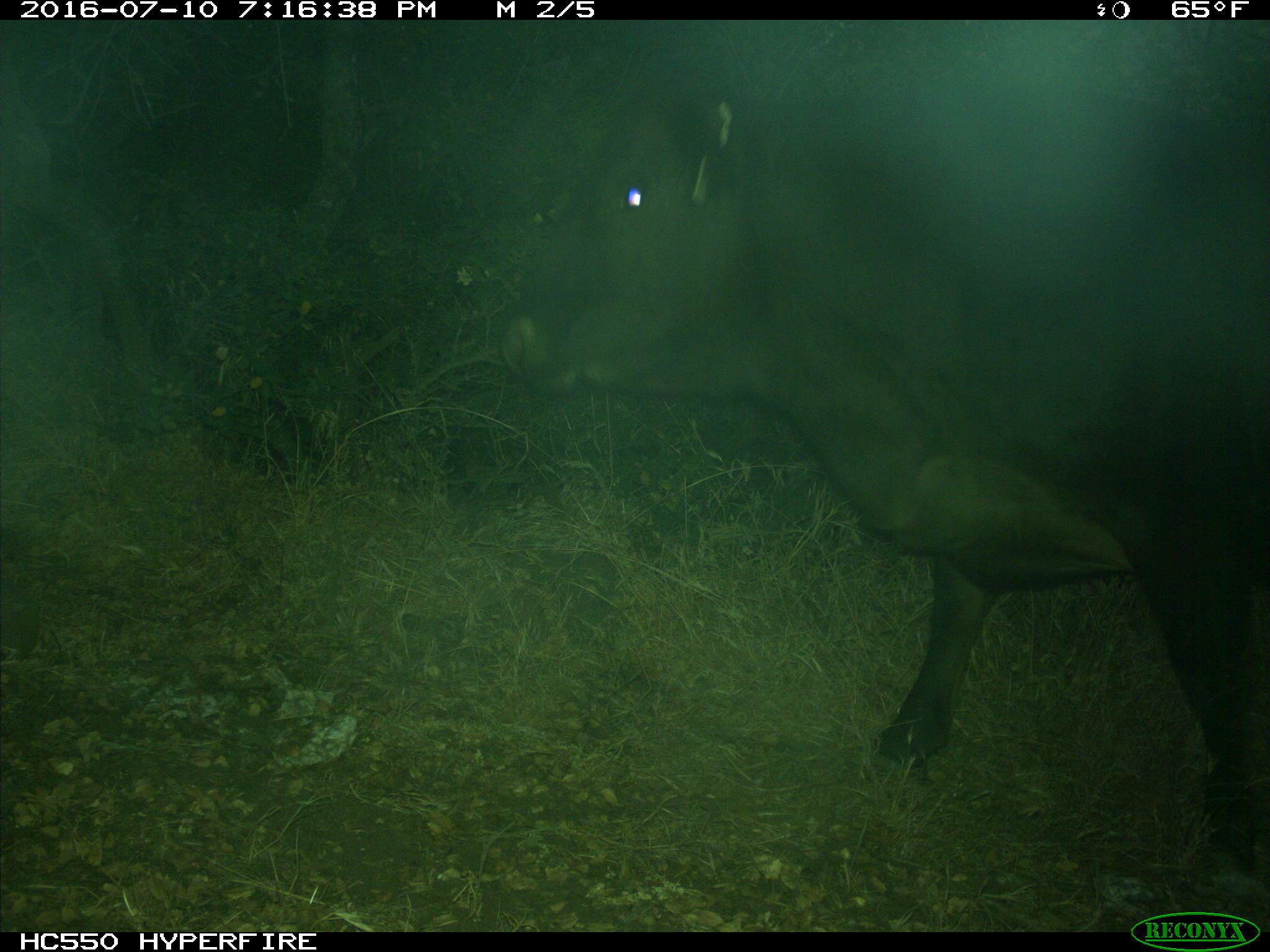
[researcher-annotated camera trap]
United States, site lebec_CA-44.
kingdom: Animalia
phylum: Chordata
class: Mammalia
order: Artiodactyla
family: Bovidae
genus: Bos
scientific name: Bos taurus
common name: domestic cow